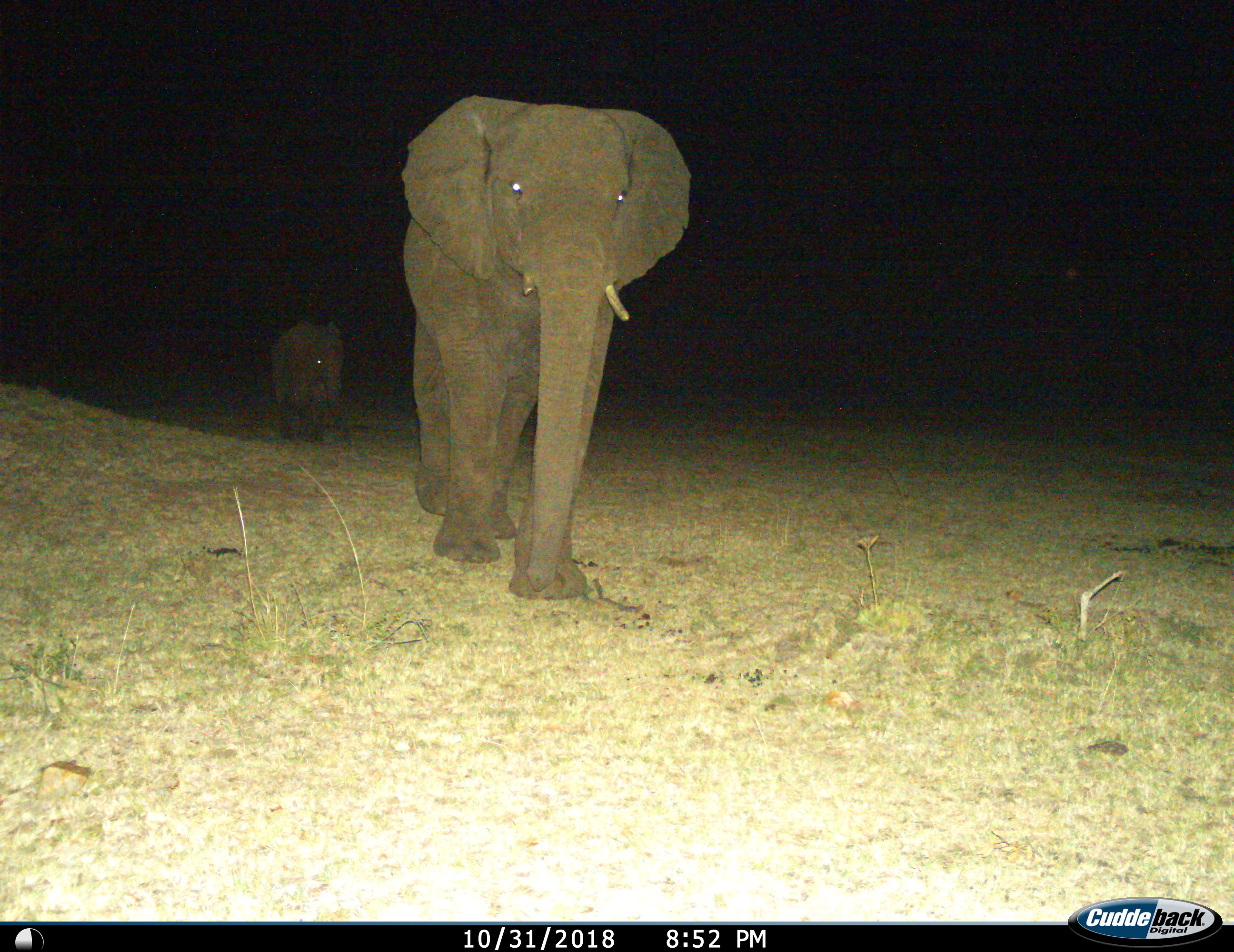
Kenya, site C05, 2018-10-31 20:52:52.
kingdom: Animalia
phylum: Chordata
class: Mammalia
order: Proboscidea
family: Elephantidae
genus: Loxodonta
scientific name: Loxodonta africana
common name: african bush elephant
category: elephant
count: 2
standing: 0%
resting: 0%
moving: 100%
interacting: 0%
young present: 50%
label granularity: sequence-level